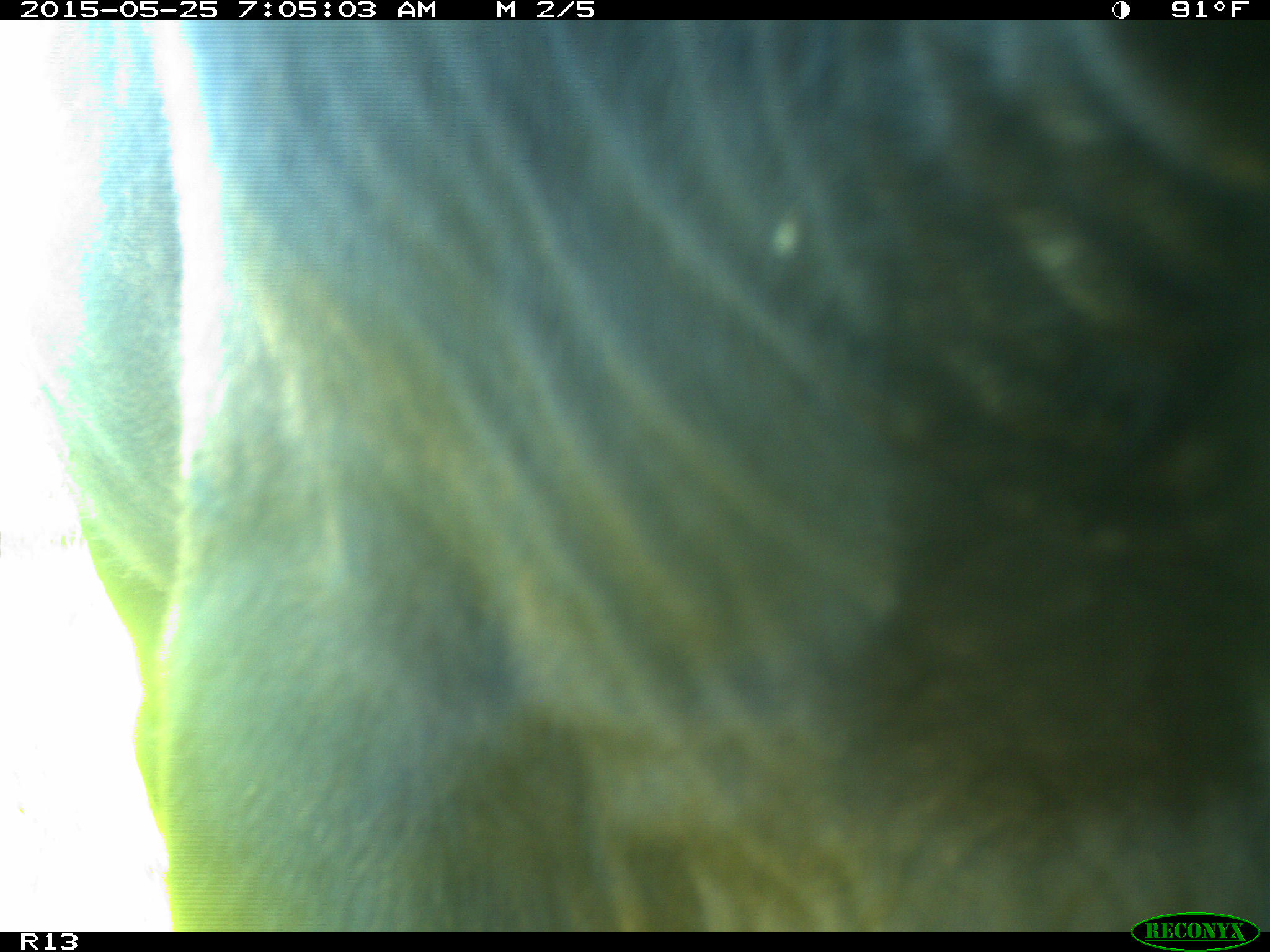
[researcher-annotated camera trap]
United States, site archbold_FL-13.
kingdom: Animalia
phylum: Chordata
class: Mammalia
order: Artiodactyla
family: Bovidae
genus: Bos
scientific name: Bos taurus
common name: domestic cow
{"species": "Bos taurus (domestic cow)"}